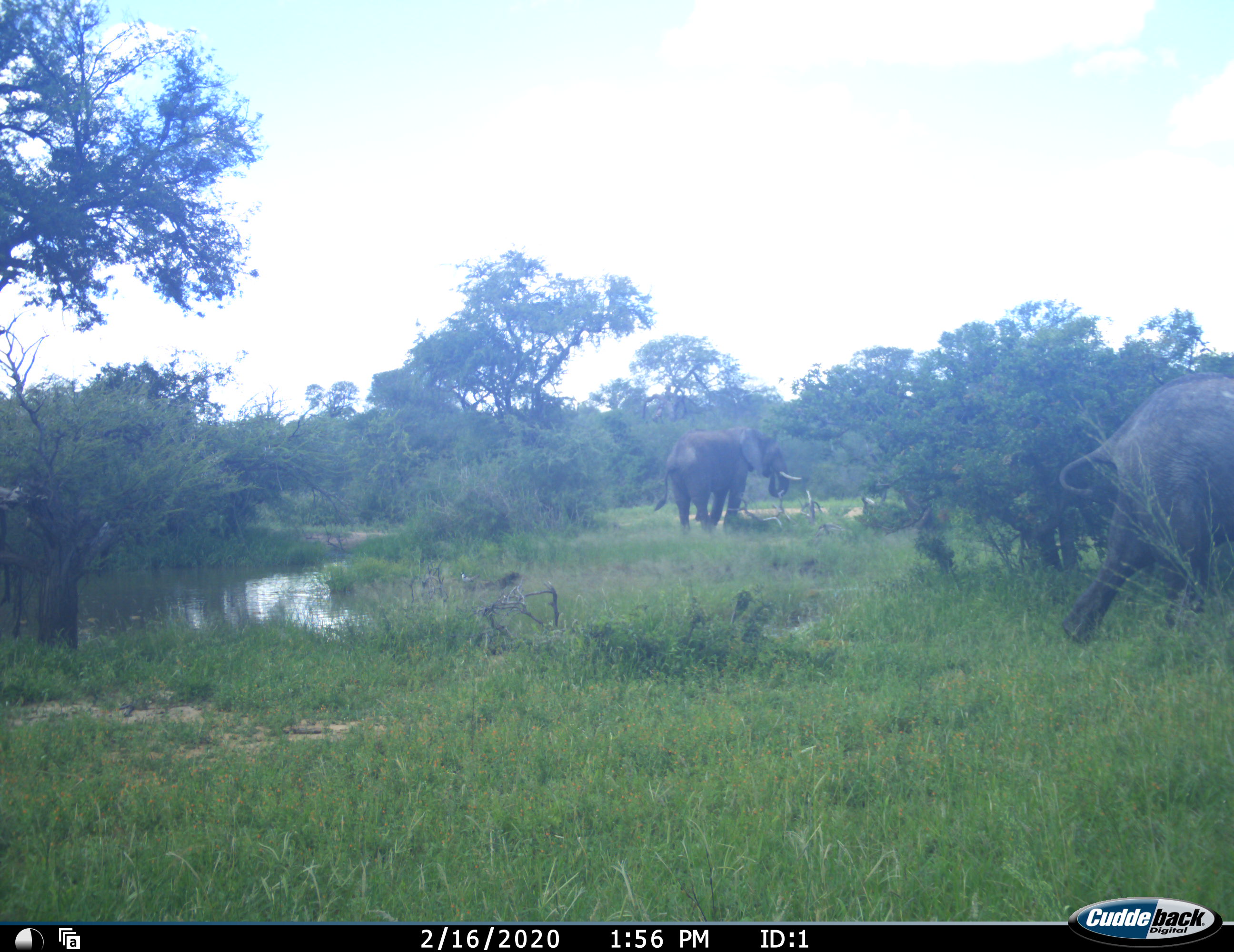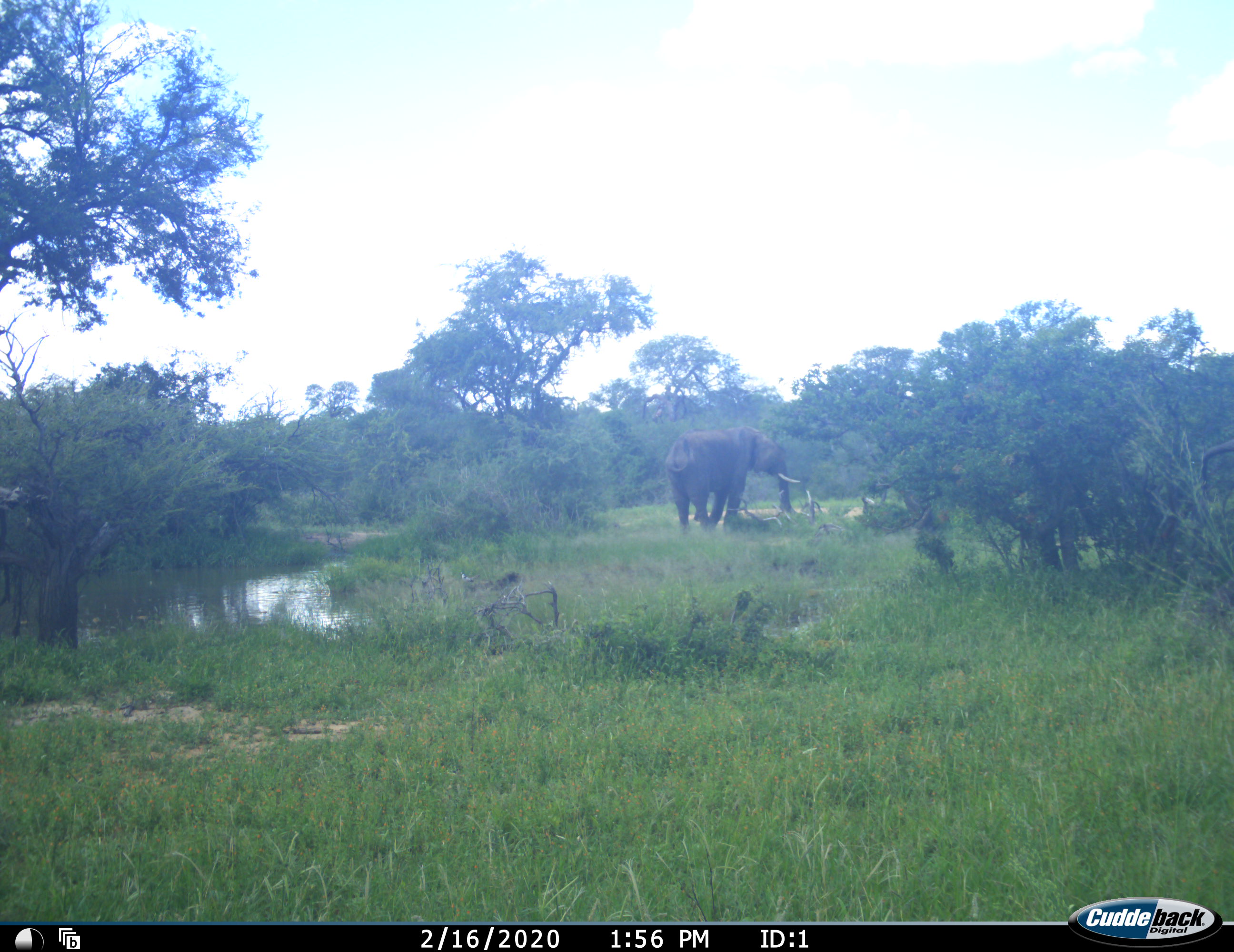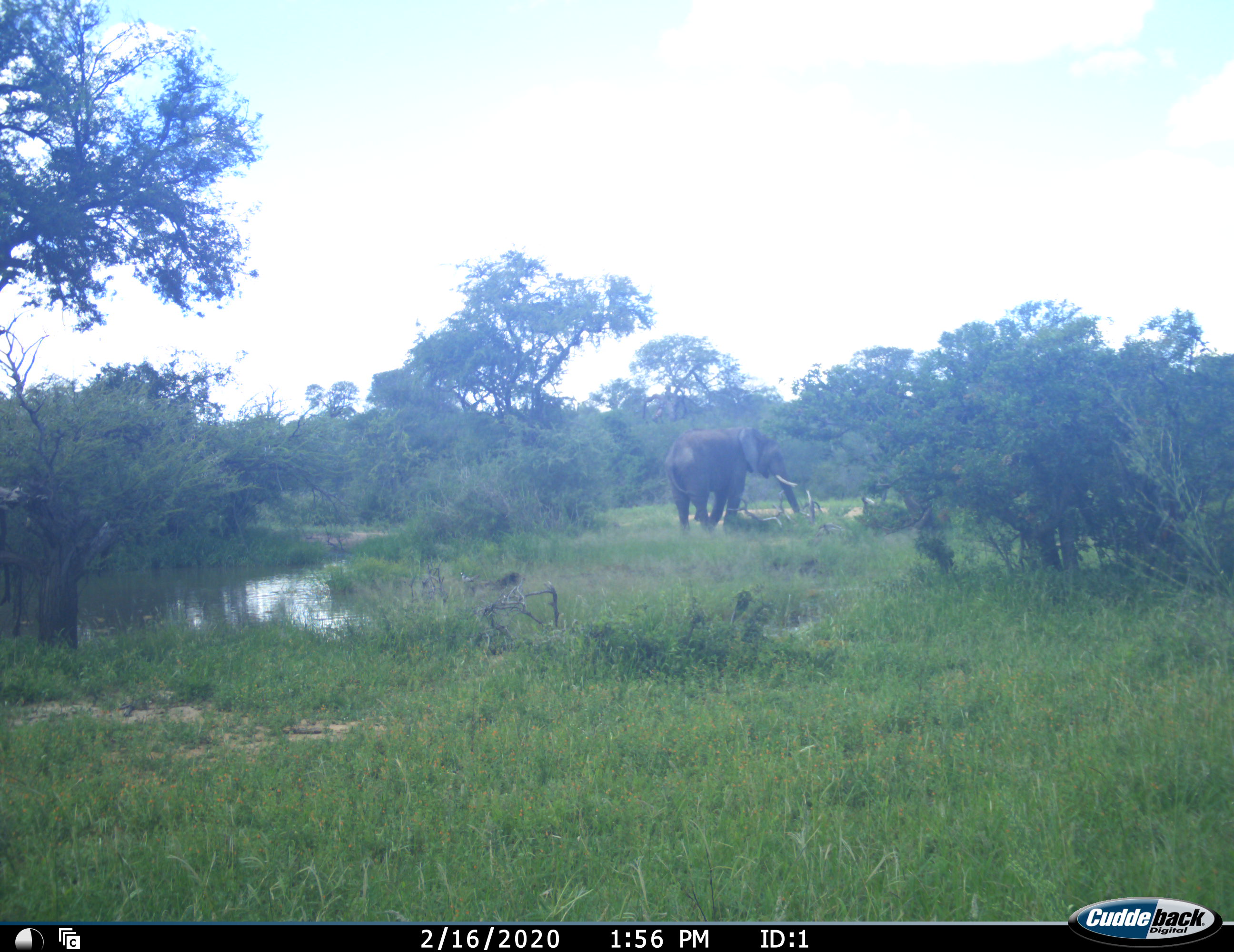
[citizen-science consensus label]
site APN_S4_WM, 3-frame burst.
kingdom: Animalia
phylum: Chordata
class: Mammalia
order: Proboscidea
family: Elephantidae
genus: Loxodonta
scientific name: Loxodonta africana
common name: african bush elephant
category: elephant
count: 2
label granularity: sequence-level